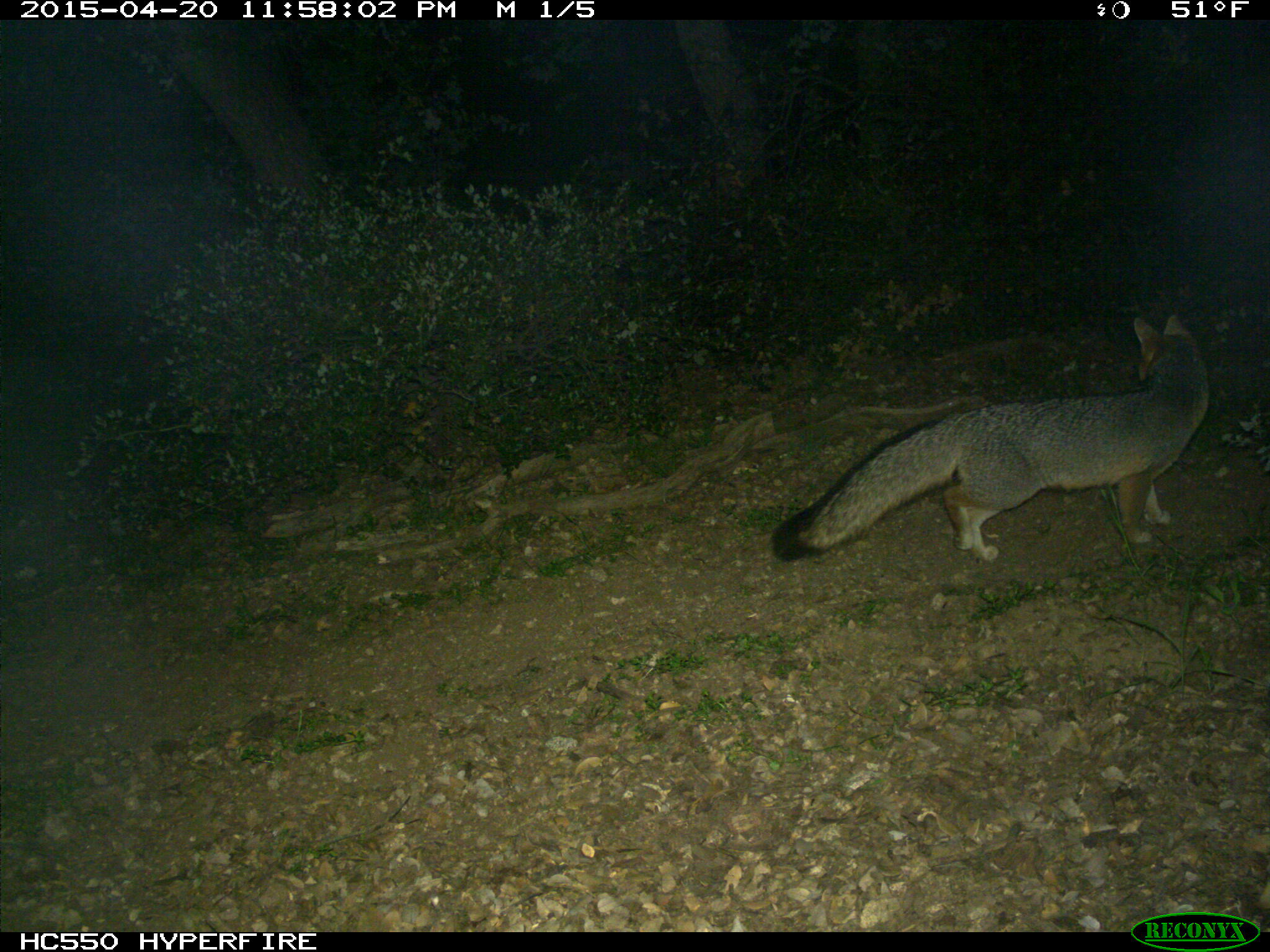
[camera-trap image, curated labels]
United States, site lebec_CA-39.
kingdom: Animalia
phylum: Chordata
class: Mammalia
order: Carnivora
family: Canidae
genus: Urocyon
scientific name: Urocyon cinereoargenteus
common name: gray fox